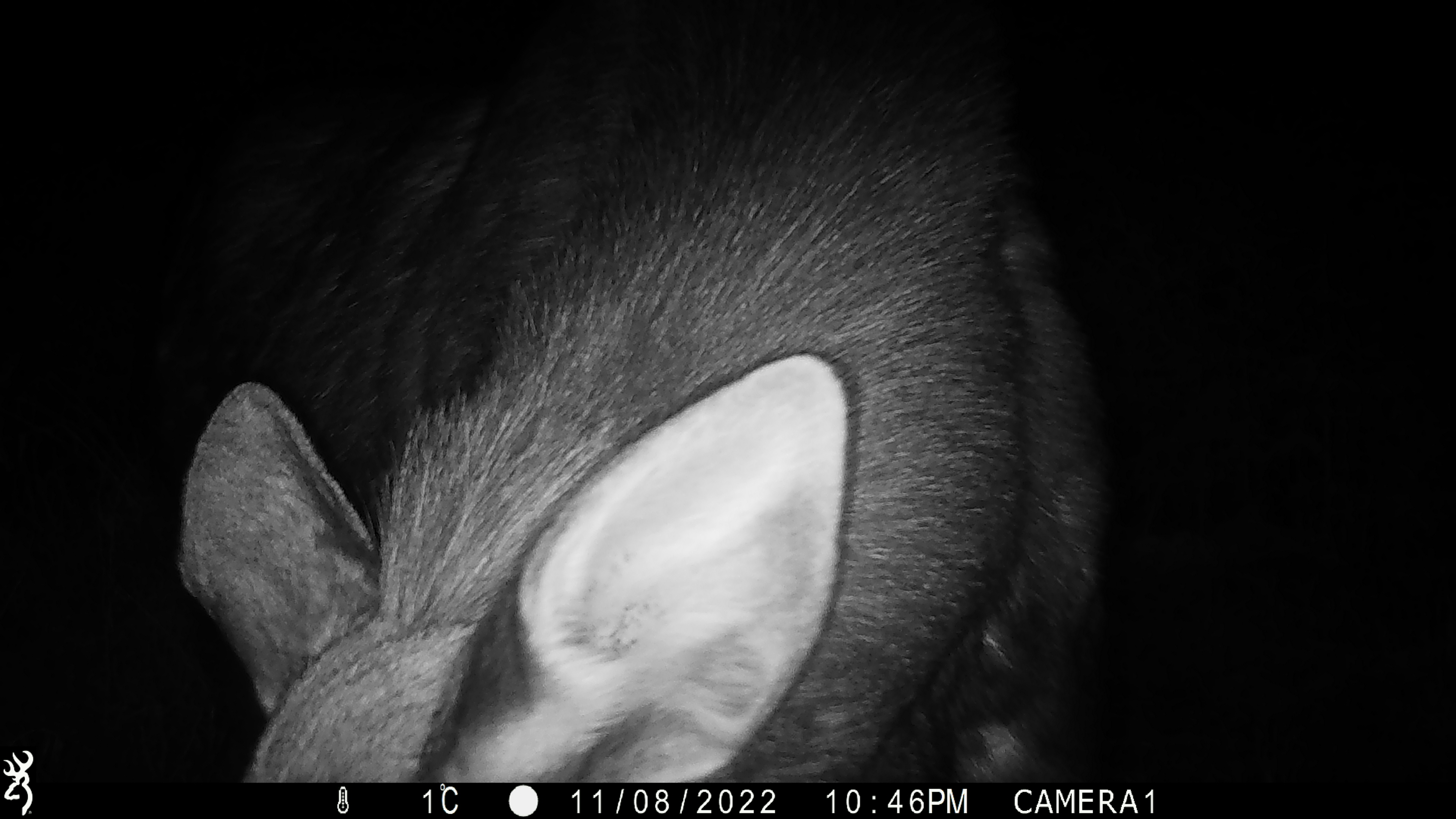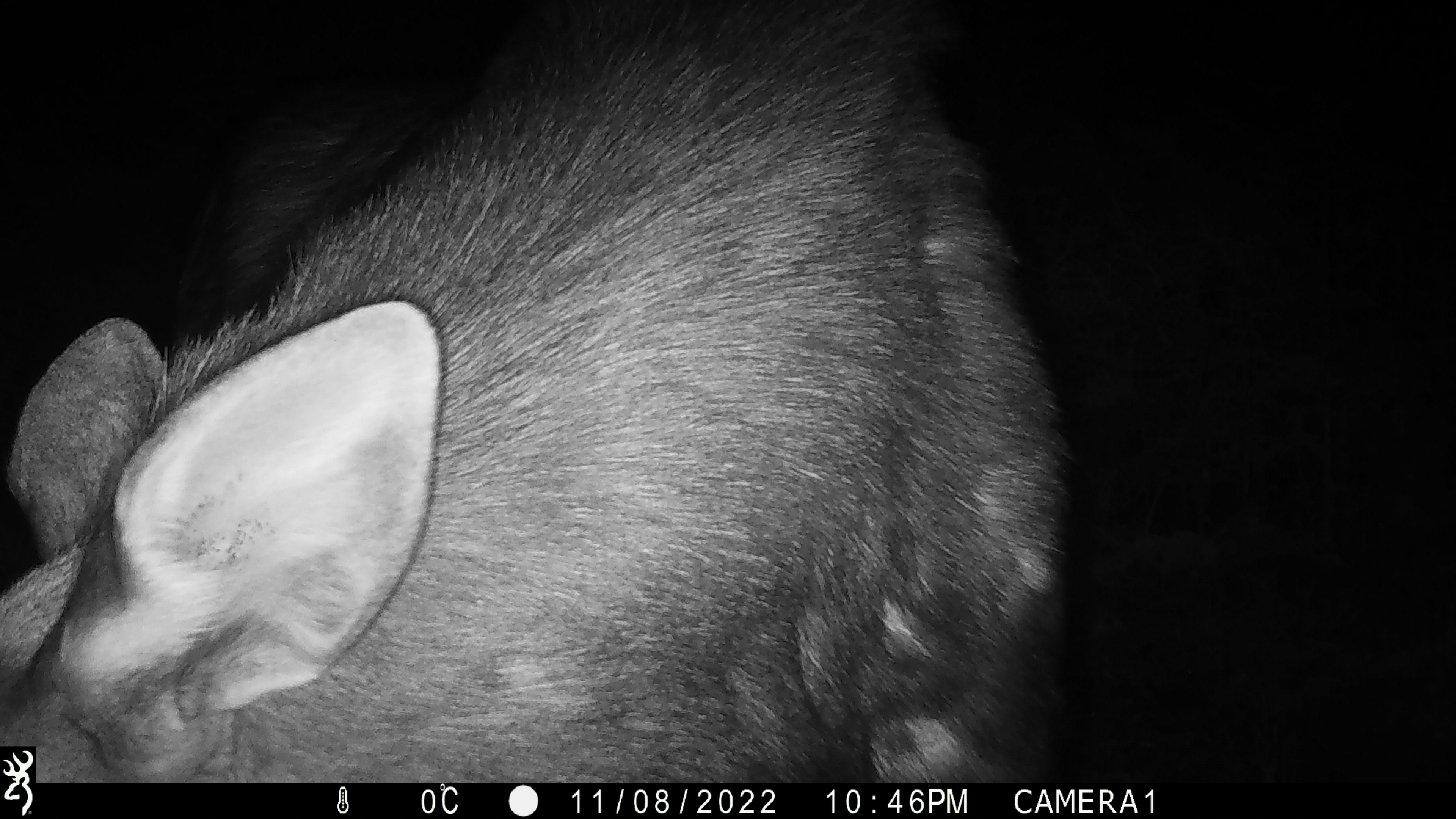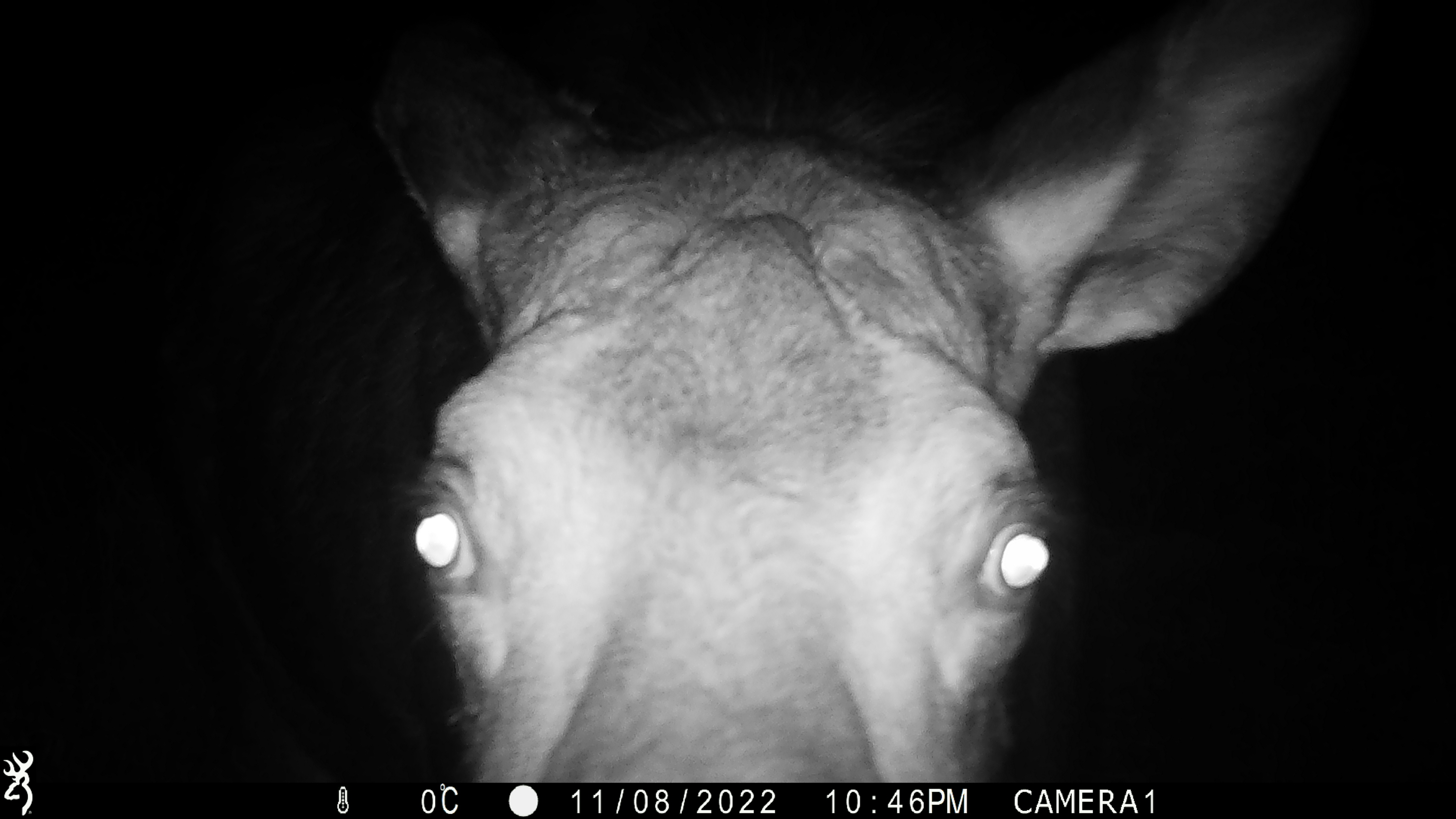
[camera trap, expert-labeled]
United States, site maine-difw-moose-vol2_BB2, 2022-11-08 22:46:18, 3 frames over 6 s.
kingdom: Animalia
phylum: Chordata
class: Mammalia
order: Artiodactyla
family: Cervidae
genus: Alces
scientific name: Alces alces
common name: moose